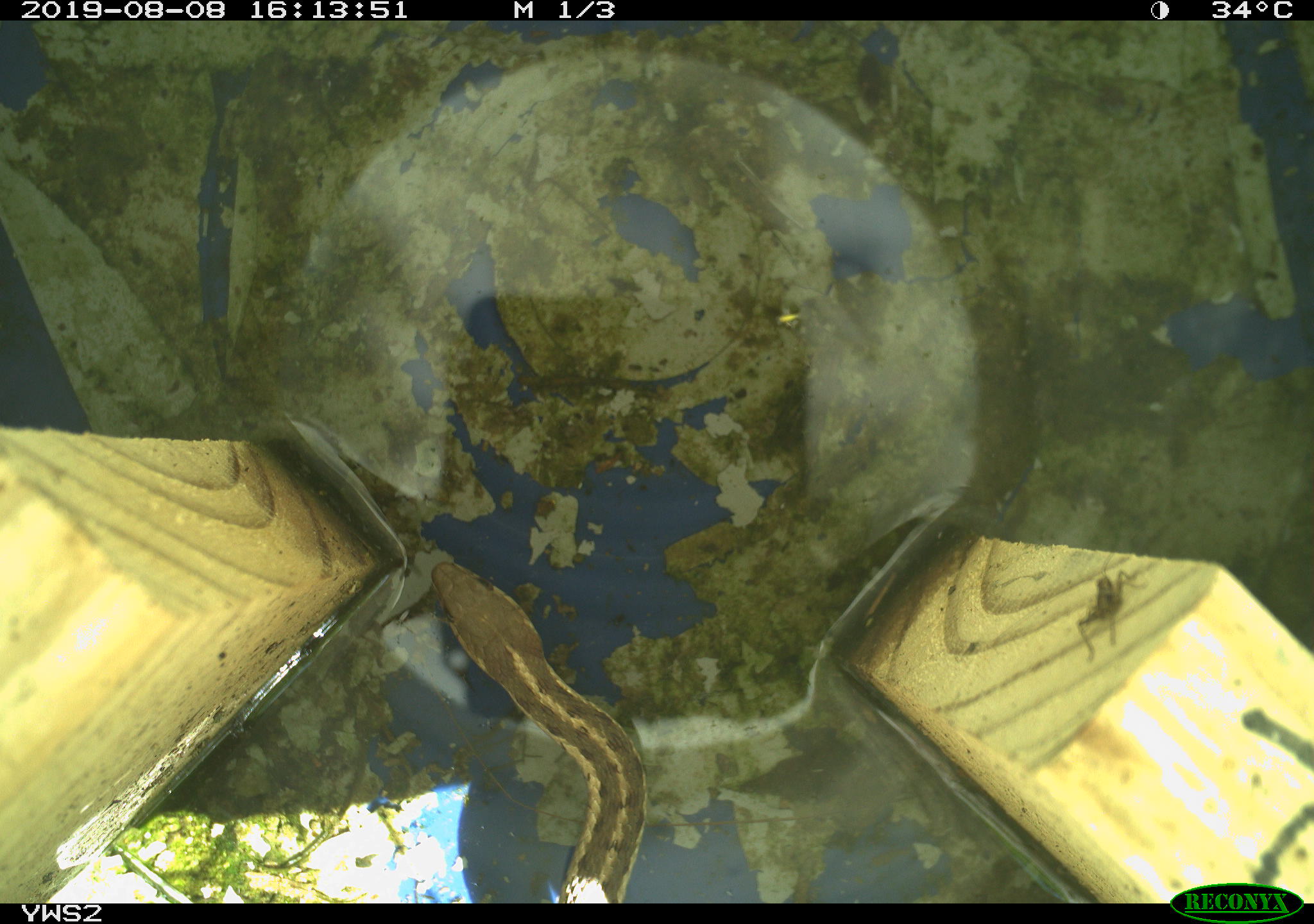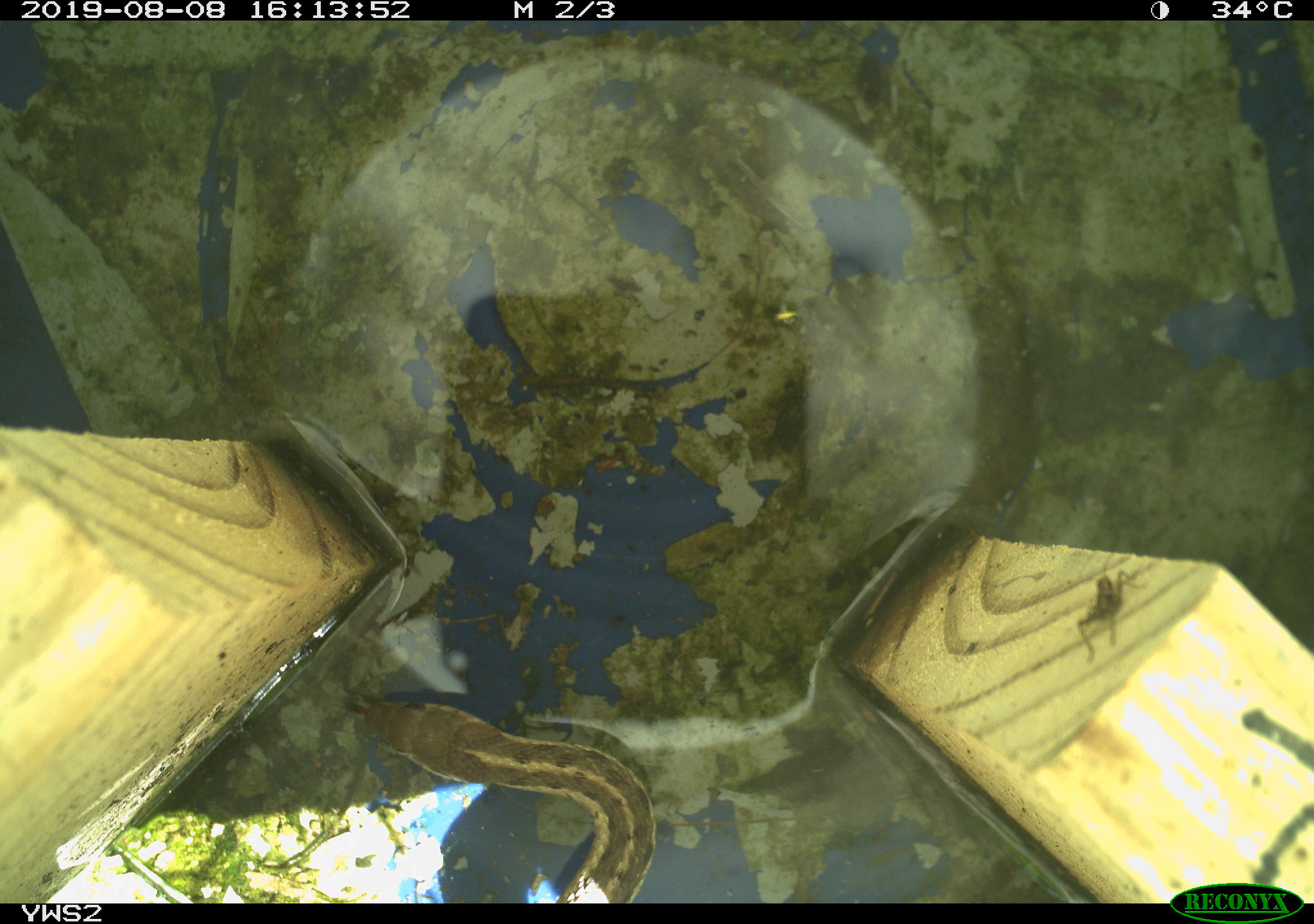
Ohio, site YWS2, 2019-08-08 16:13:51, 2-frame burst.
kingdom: Animalia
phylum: Chordata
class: Reptilia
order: Squamata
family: Colubridae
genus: Thamnophis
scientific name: Thamnophis sirtalis sirtalis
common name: eastern gartersnake